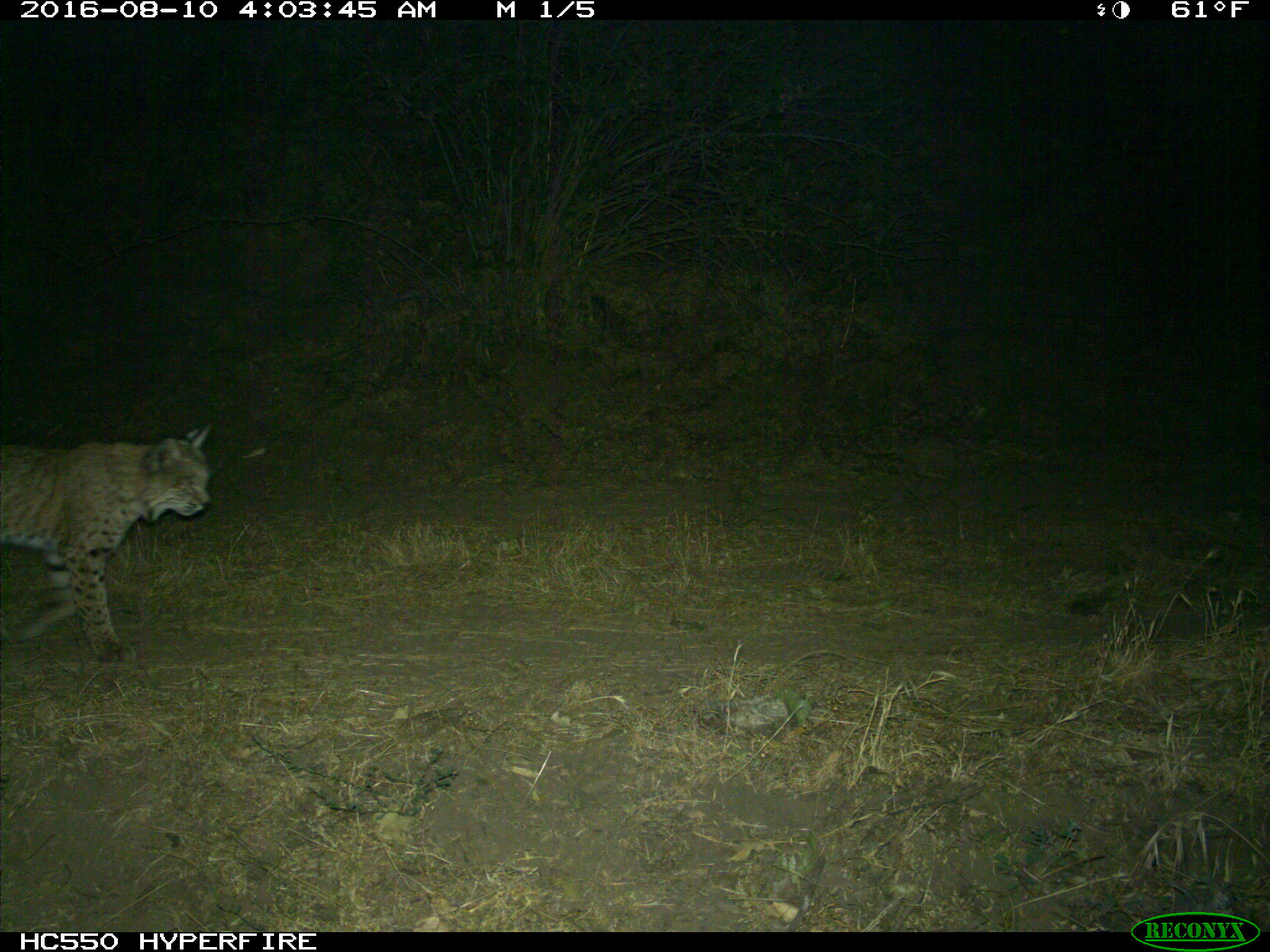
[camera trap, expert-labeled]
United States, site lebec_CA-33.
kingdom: Animalia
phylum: Chordata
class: Mammalia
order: Carnivora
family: Felidae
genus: Lynx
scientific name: Lynx rufus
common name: bobcat